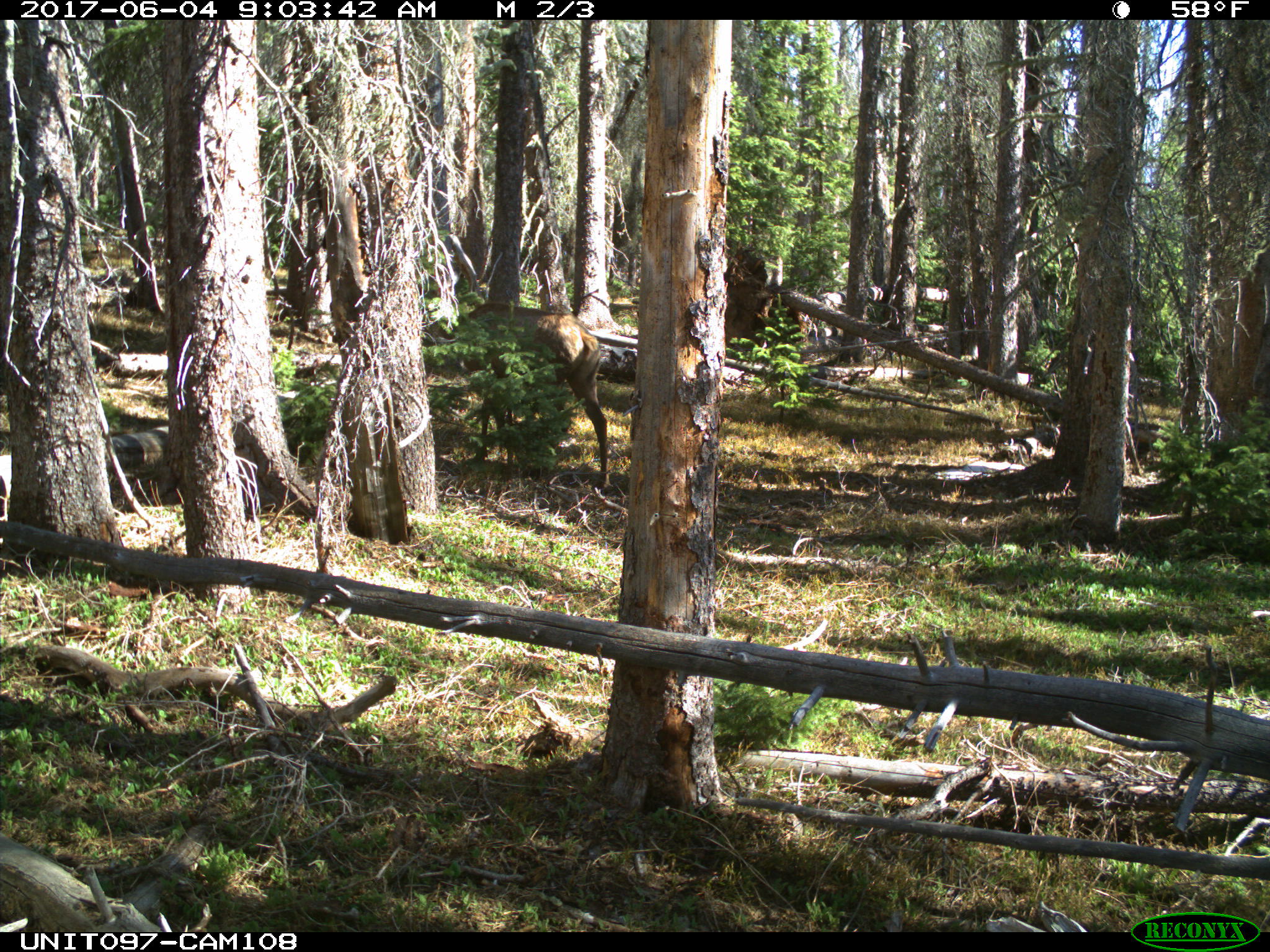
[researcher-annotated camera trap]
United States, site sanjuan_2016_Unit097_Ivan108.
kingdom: Animalia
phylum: Chordata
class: Mammalia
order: Artiodactyla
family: Cervidae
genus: Cervus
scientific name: Cervus elaphus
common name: red deer